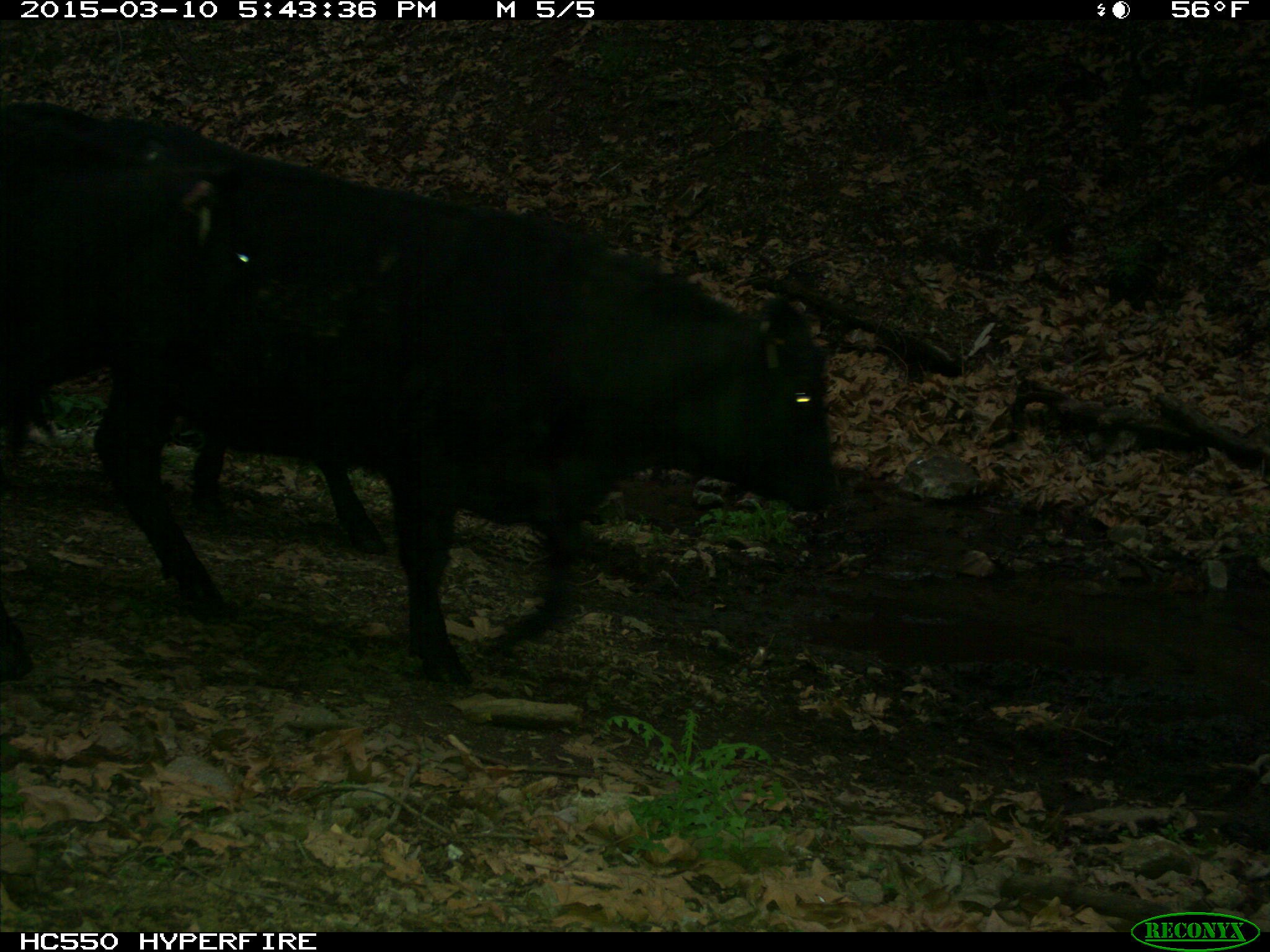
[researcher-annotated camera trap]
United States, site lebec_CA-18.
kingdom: Animalia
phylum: Chordata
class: Mammalia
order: Artiodactyla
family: Bovidae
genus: Bos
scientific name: Bos taurus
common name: domestic cow